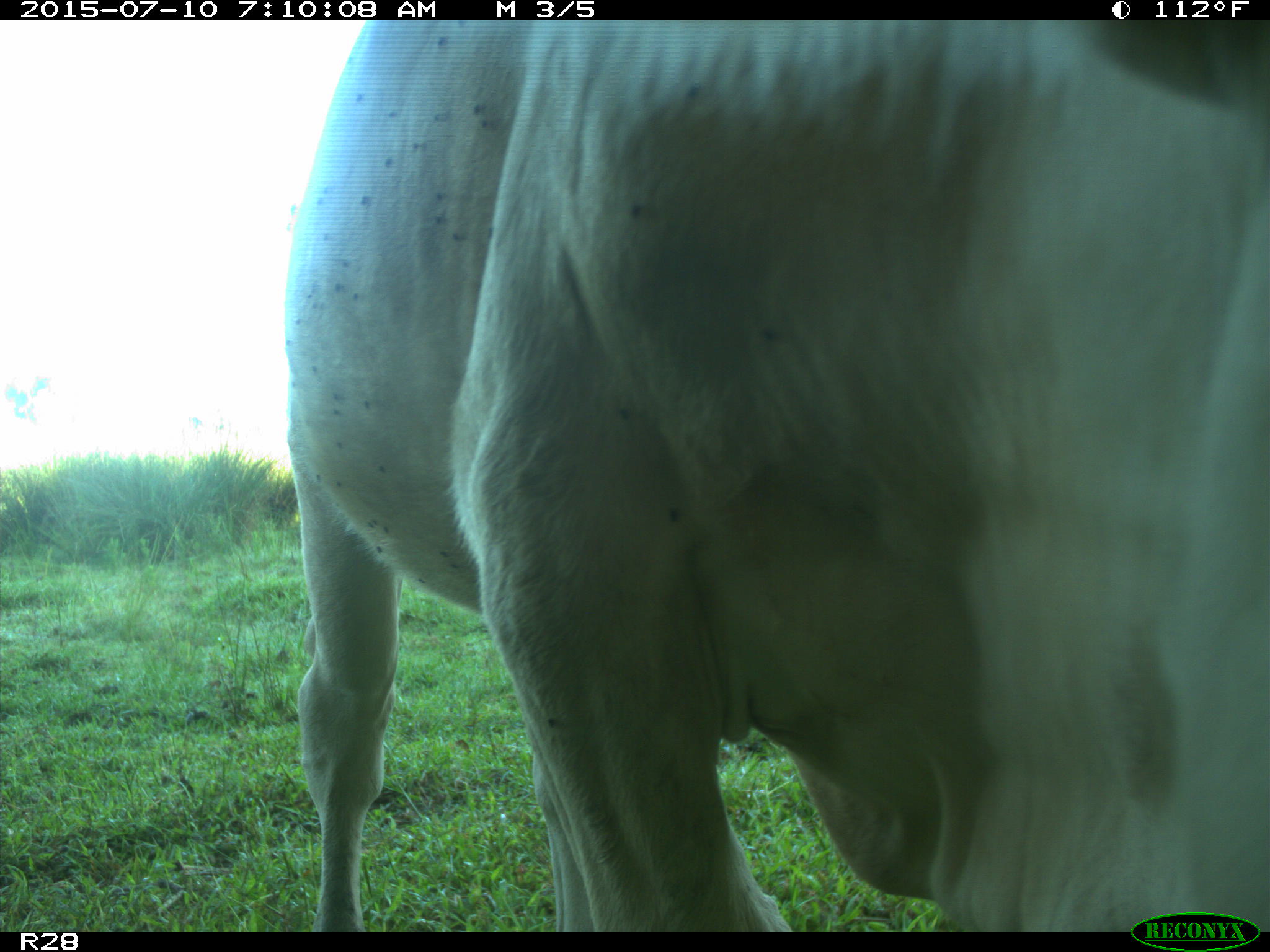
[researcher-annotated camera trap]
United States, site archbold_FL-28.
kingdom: Animalia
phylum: Chordata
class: Mammalia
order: Artiodactyla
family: Bovidae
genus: Bos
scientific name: Bos taurus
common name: domestic cow